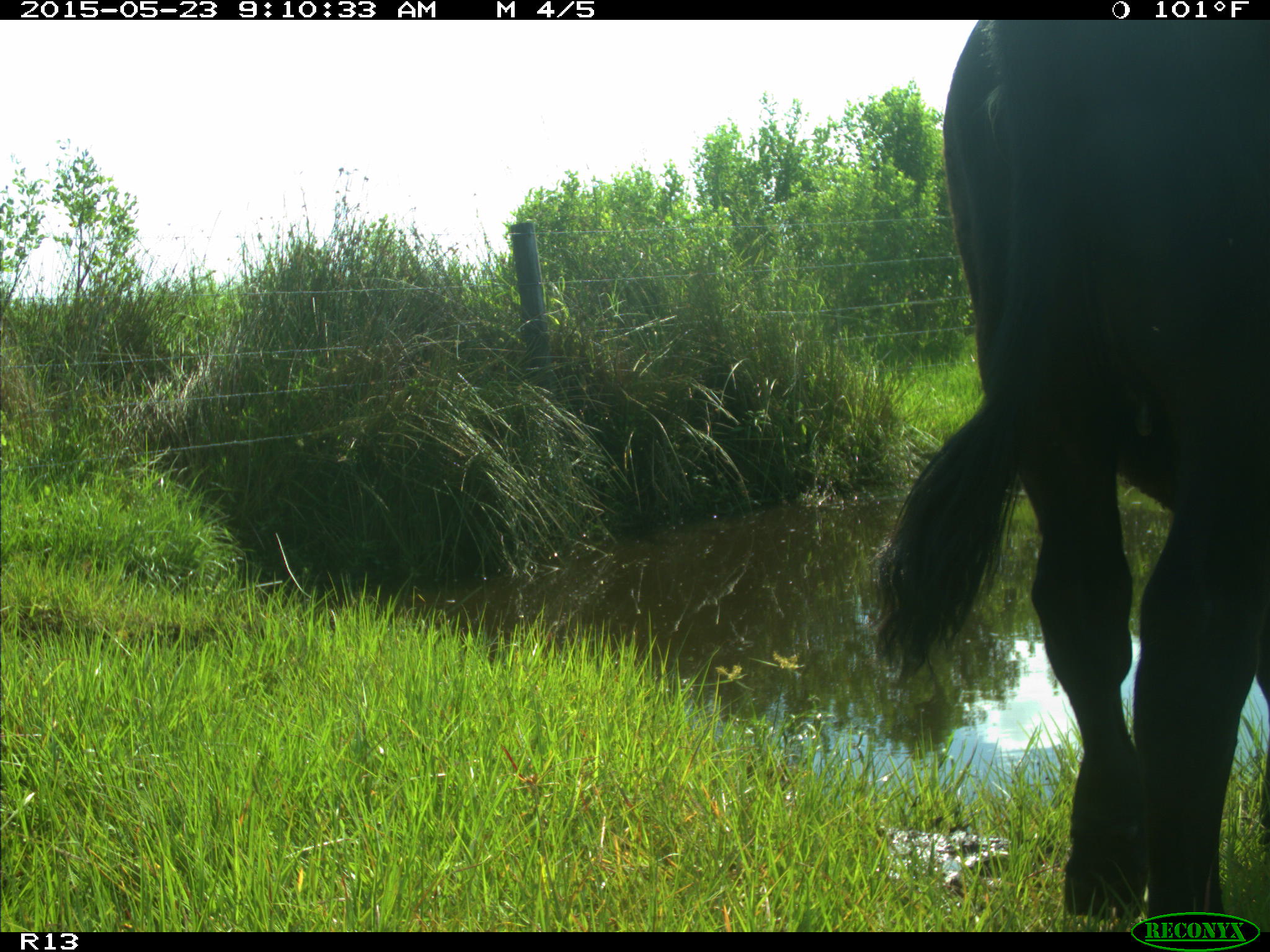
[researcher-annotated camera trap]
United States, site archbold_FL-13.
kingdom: Animalia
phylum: Chordata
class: Mammalia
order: Artiodactyla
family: Bovidae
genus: Bos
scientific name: Bos taurus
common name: domestic cow